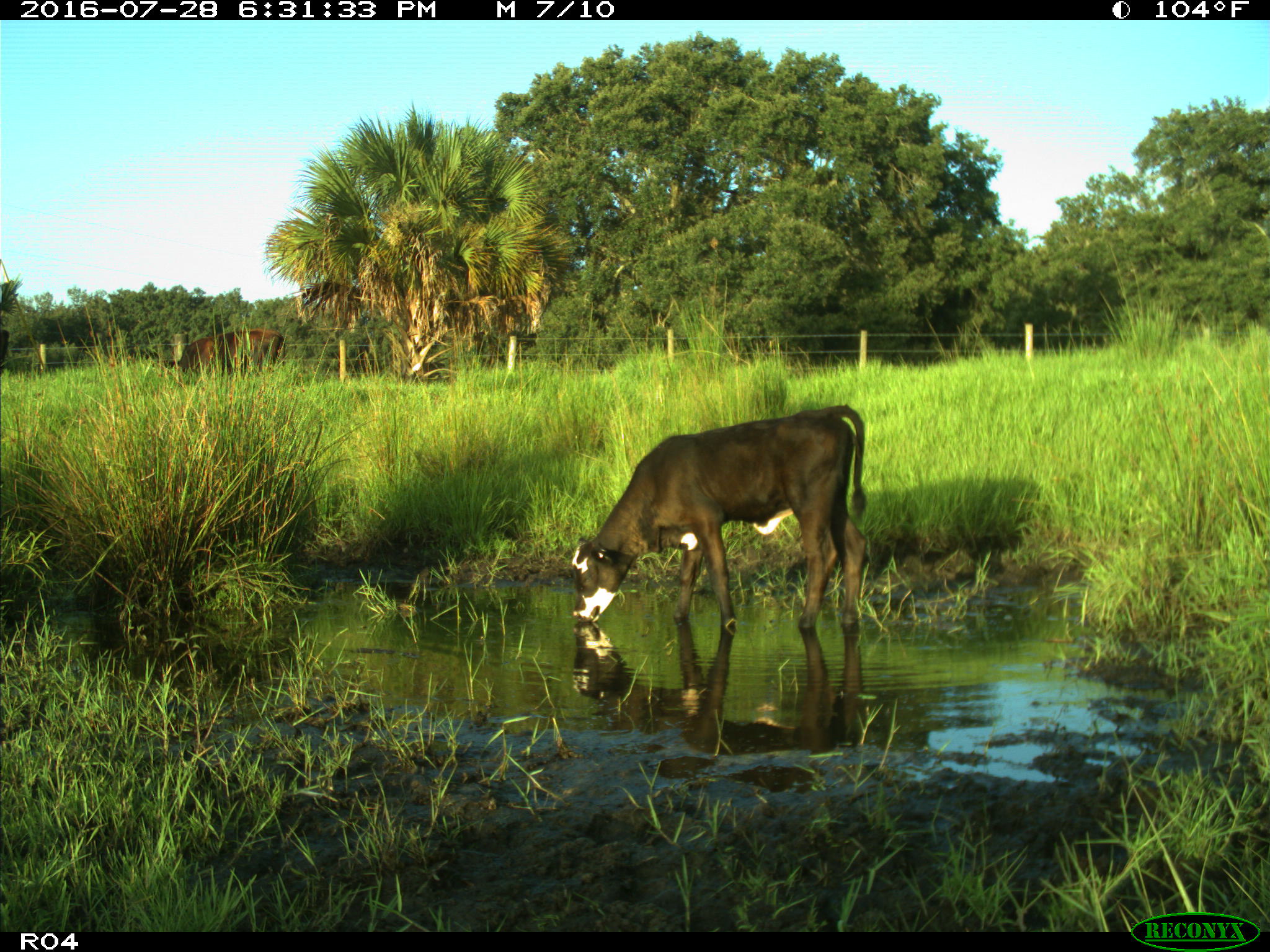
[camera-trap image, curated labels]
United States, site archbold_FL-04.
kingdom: Animalia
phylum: Chordata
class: Mammalia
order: Artiodactyla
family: Bovidae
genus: Bos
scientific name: Bos taurus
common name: domestic cow